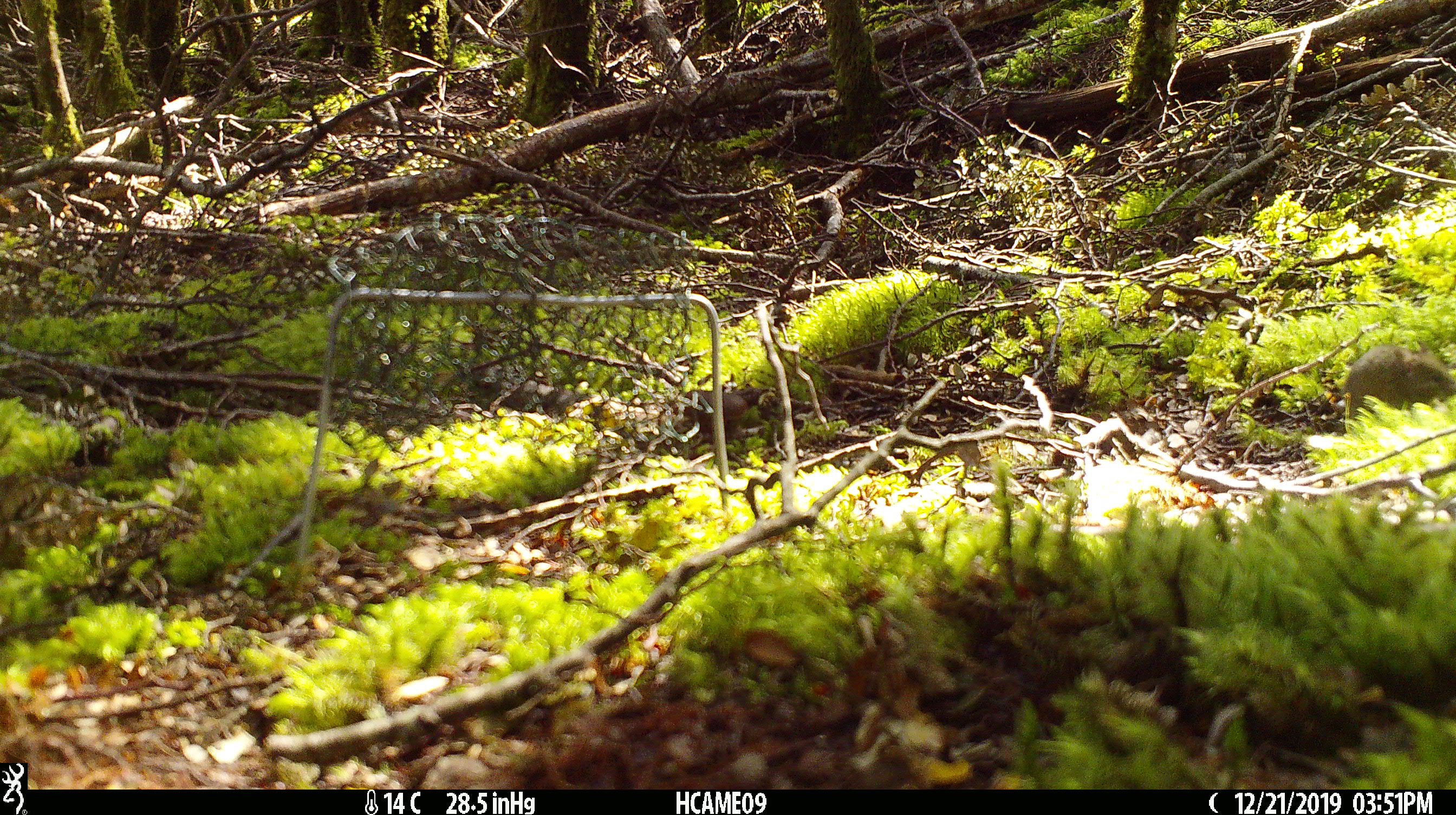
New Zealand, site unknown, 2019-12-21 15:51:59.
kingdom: Animalia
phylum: Chordata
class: Mammalia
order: Rodentia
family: Muridae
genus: Mus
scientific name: Mus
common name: mouse